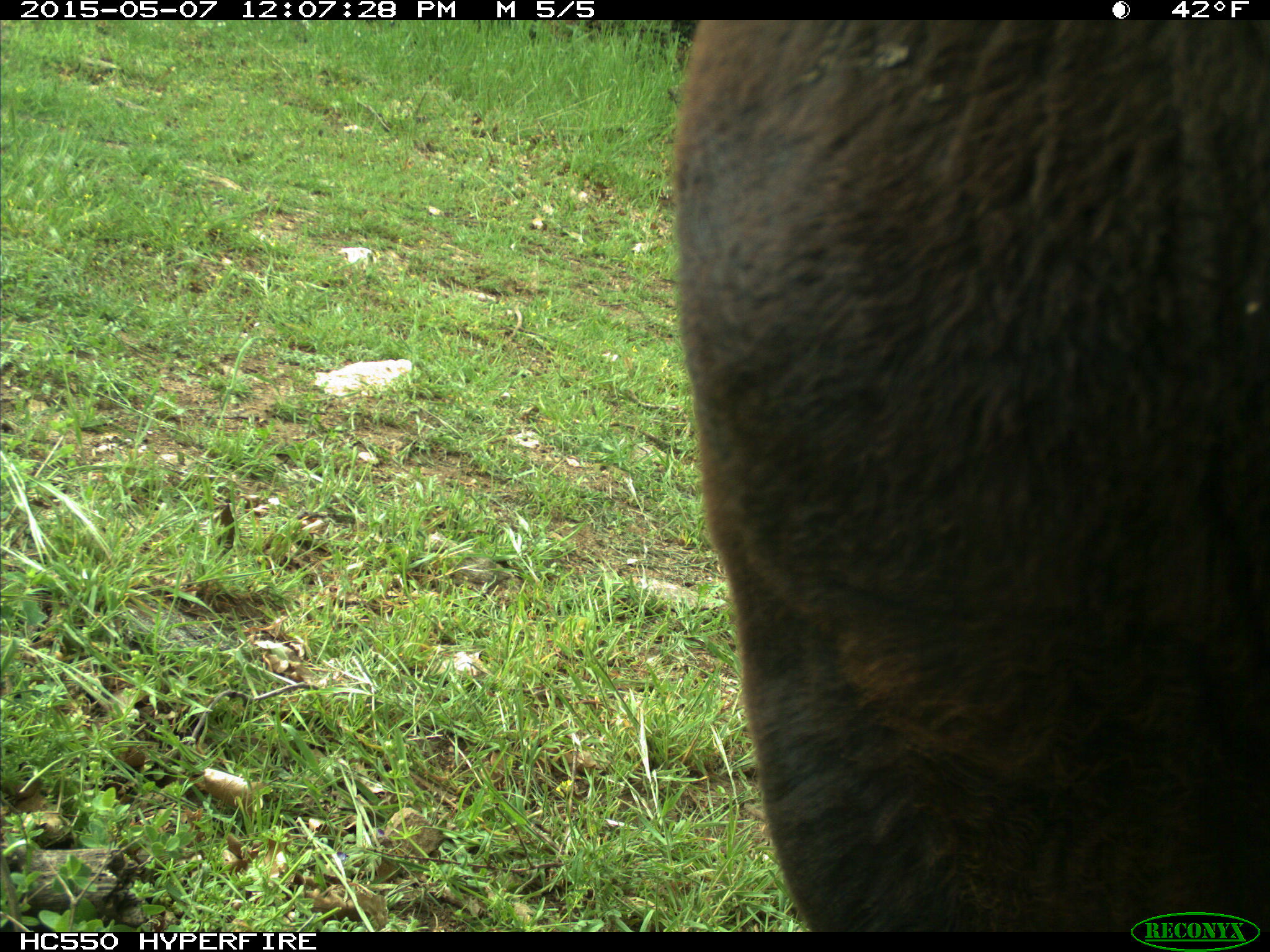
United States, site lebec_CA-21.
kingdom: Animalia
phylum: Chordata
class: Mammalia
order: Artiodactyla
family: Bovidae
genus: Bos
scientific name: Bos taurus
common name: domestic cow